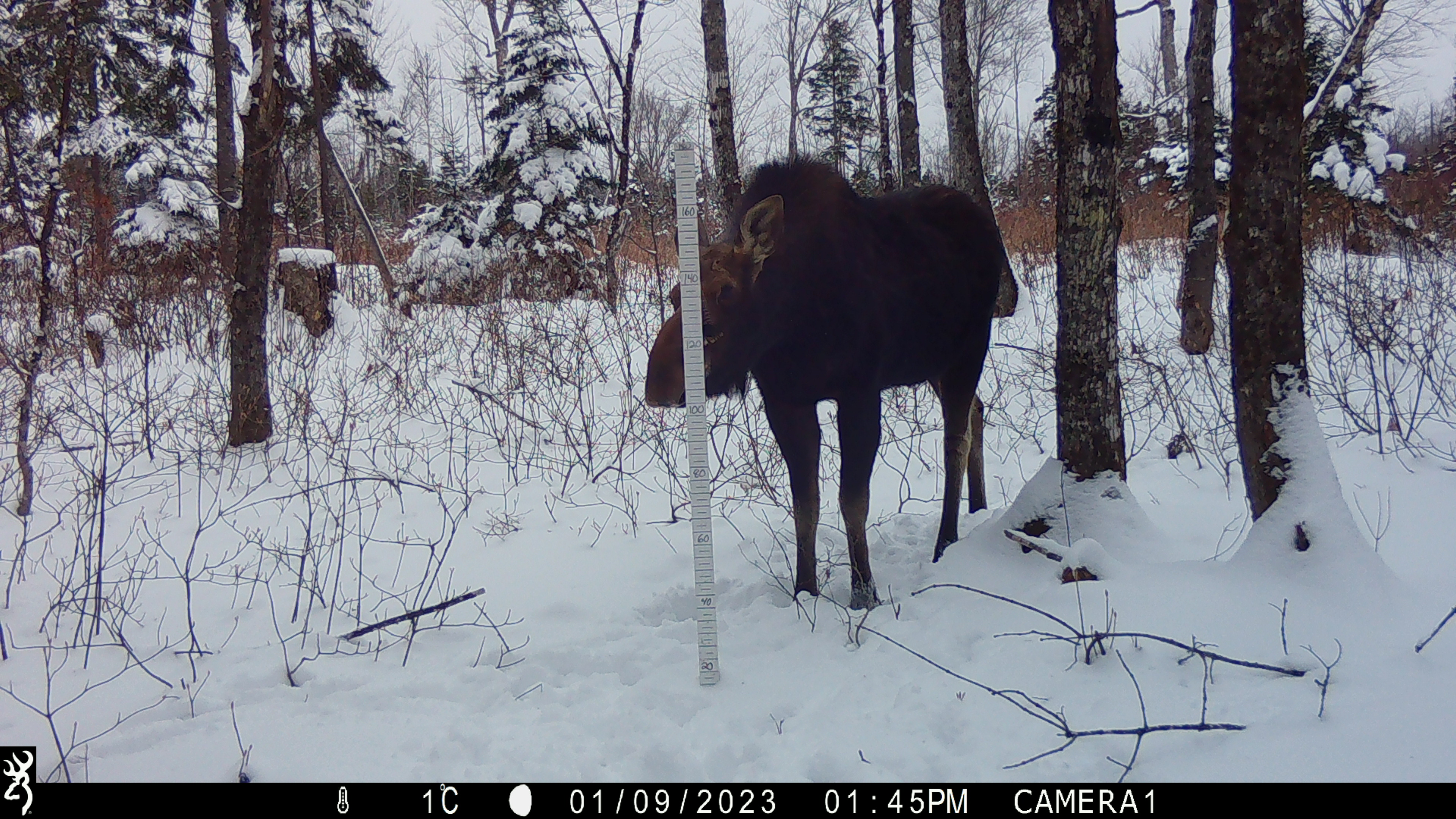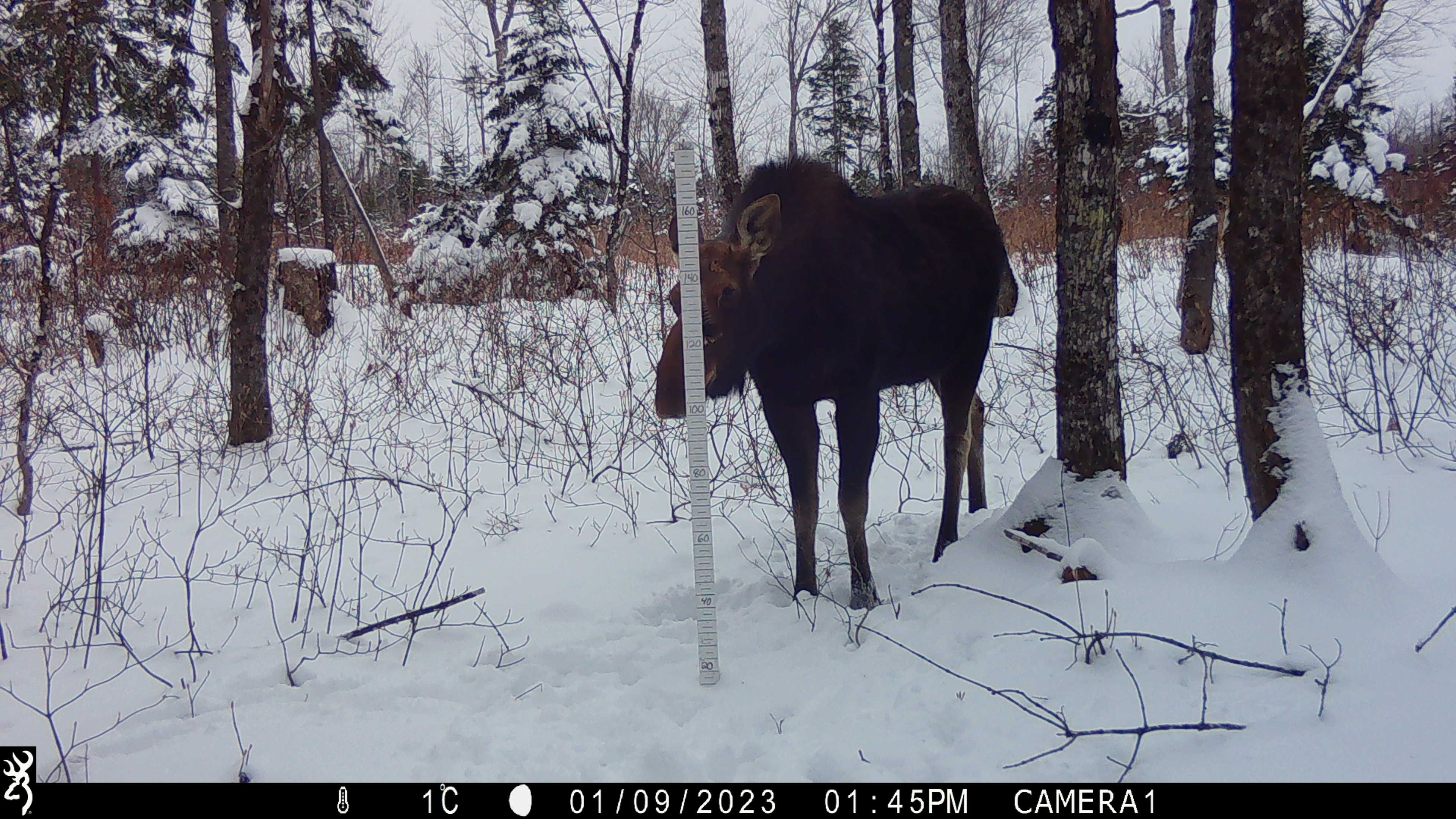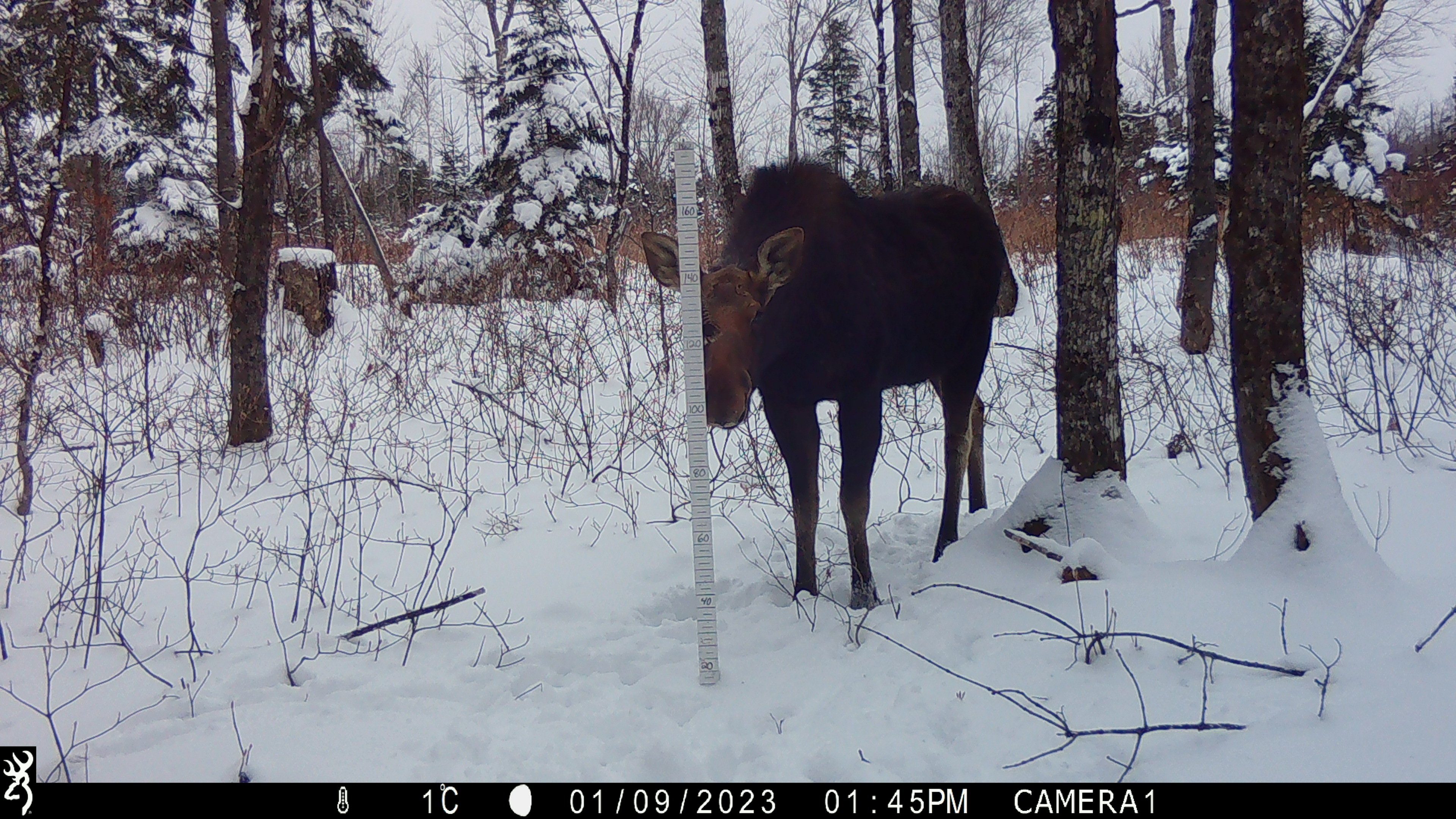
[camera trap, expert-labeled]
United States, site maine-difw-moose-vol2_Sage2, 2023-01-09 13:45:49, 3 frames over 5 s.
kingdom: Animalia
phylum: Chordata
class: Mammalia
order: Artiodactyla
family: Cervidae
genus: Alces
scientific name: Alces alces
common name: moose